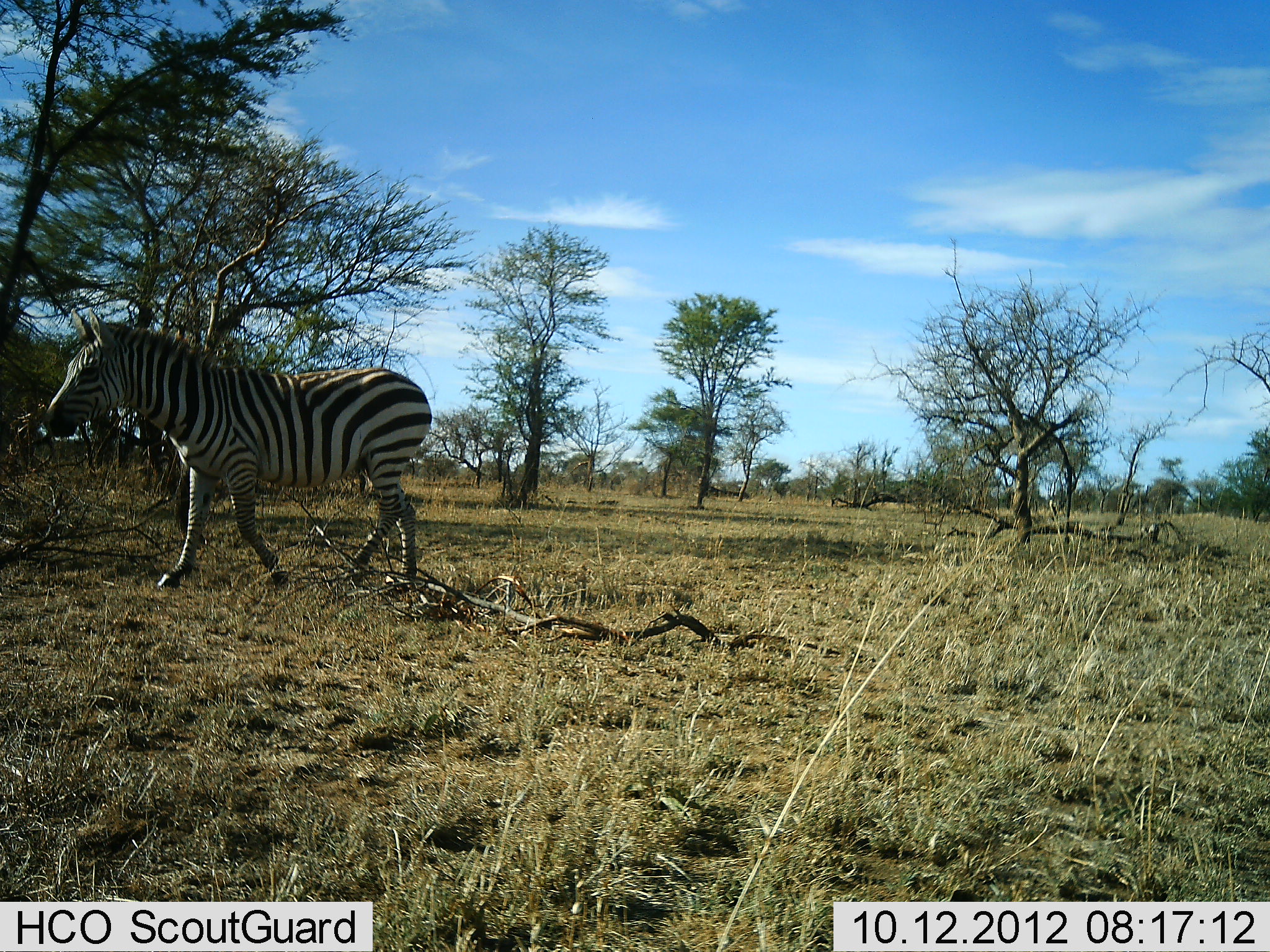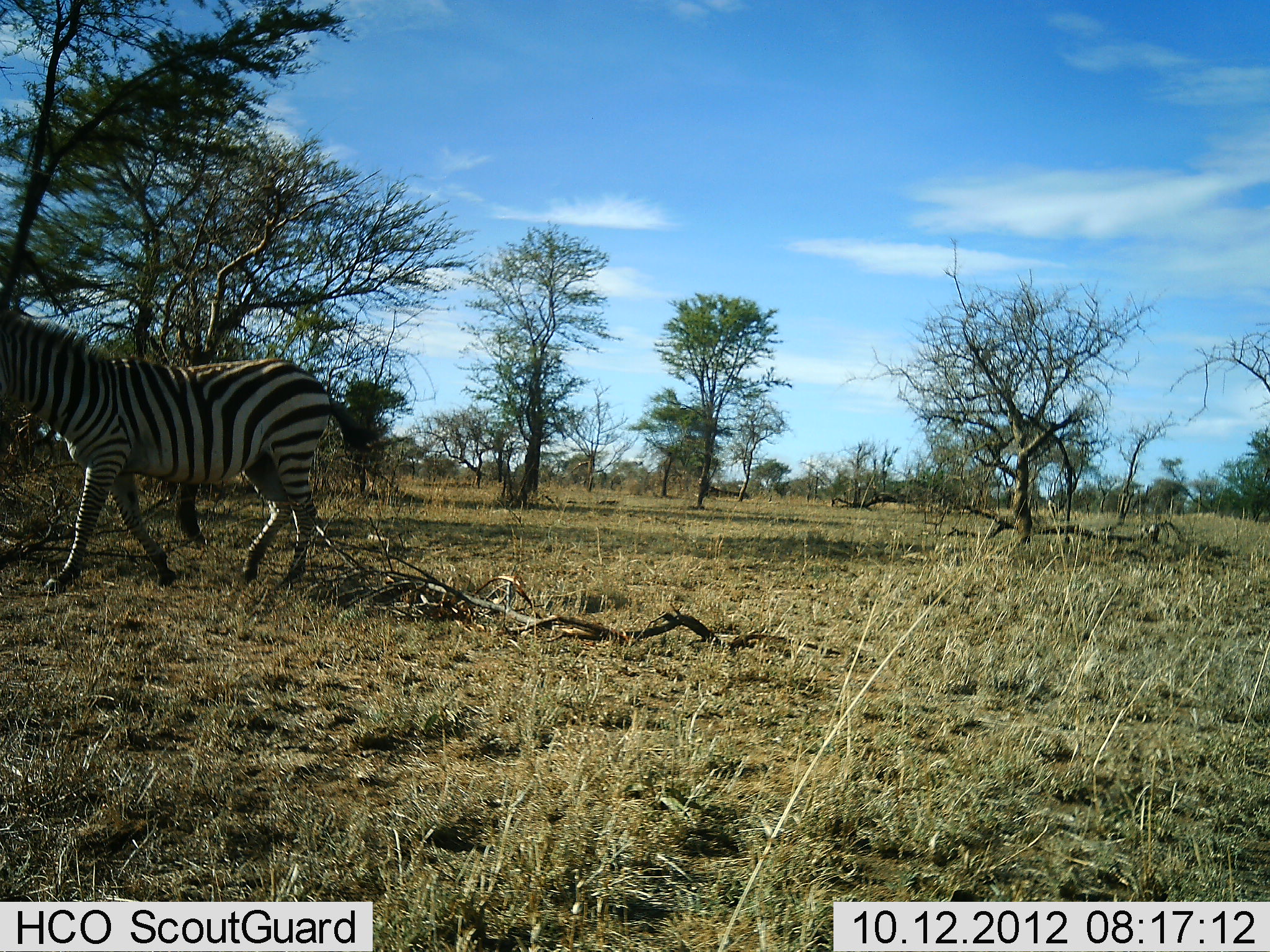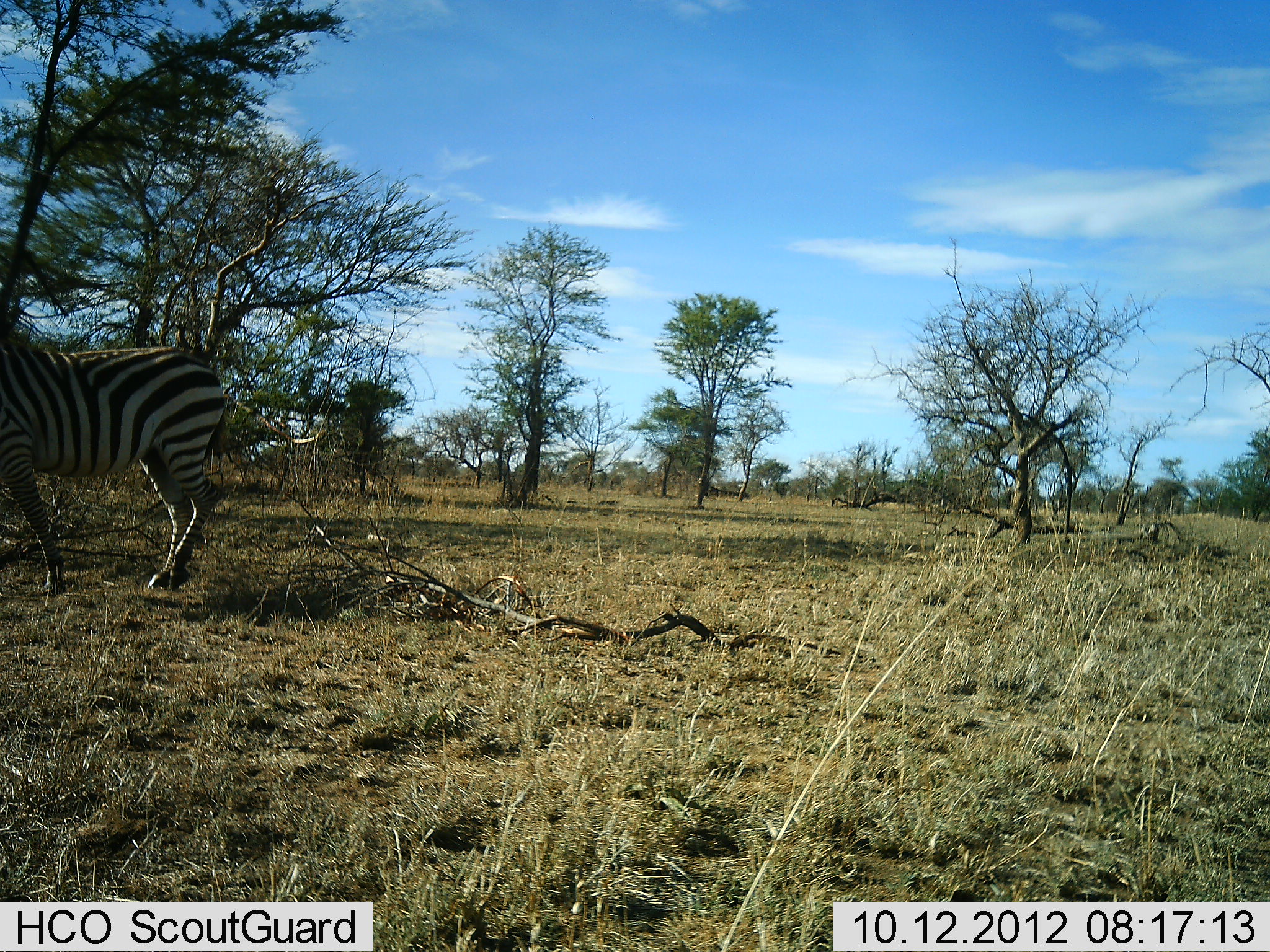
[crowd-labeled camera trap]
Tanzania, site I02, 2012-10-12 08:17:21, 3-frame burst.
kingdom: Animalia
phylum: Chordata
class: Mammalia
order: Perissodactyla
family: Equidae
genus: Equus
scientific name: Equus quagga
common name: plains zebra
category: zebra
Zebra (plains zebra) (Equus quagga), count 1. Behavior (volunteer vote fractions): standing 10%, resting 0%, moving 100%, interacting 0%. Young present (vote fraction): 0%. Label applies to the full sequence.